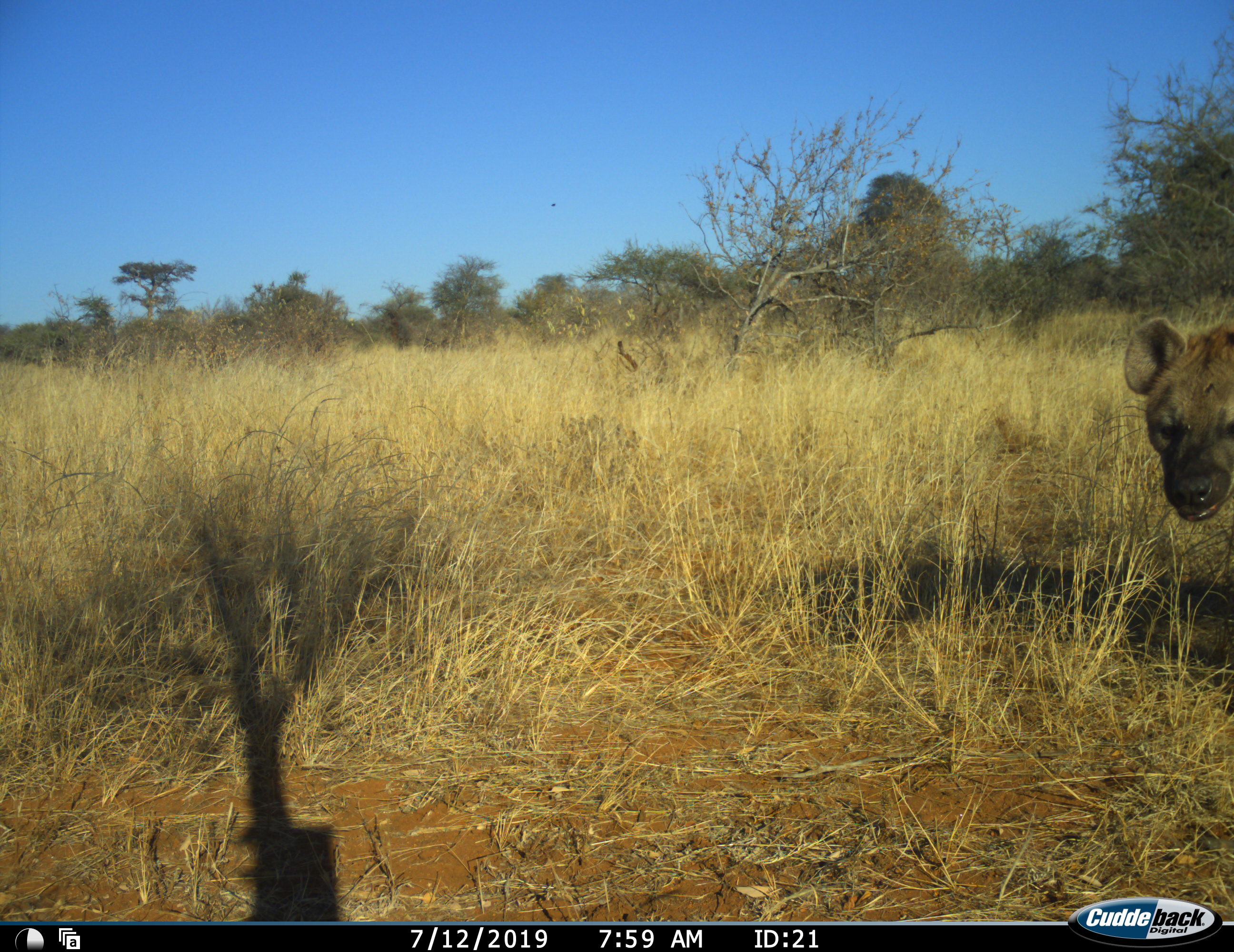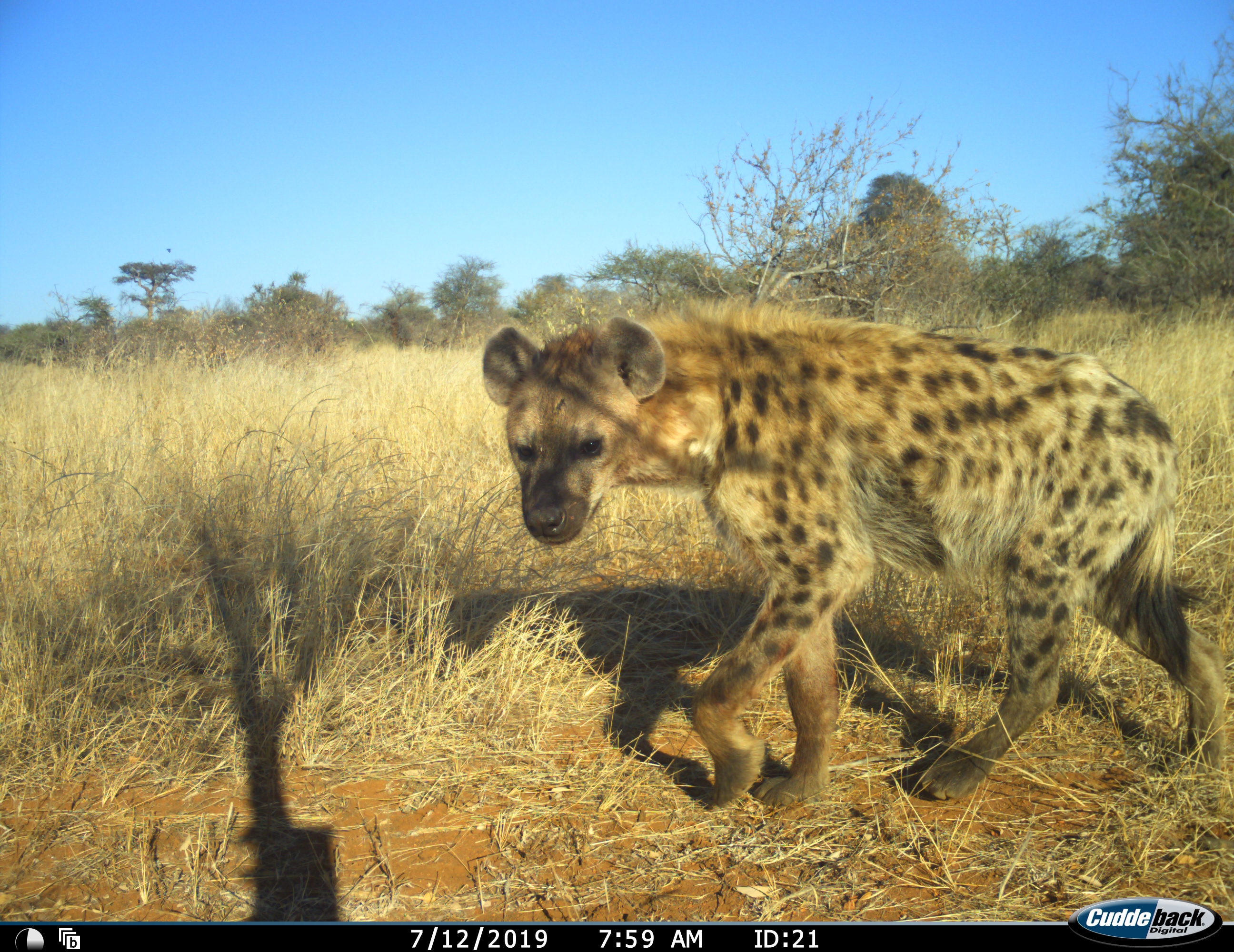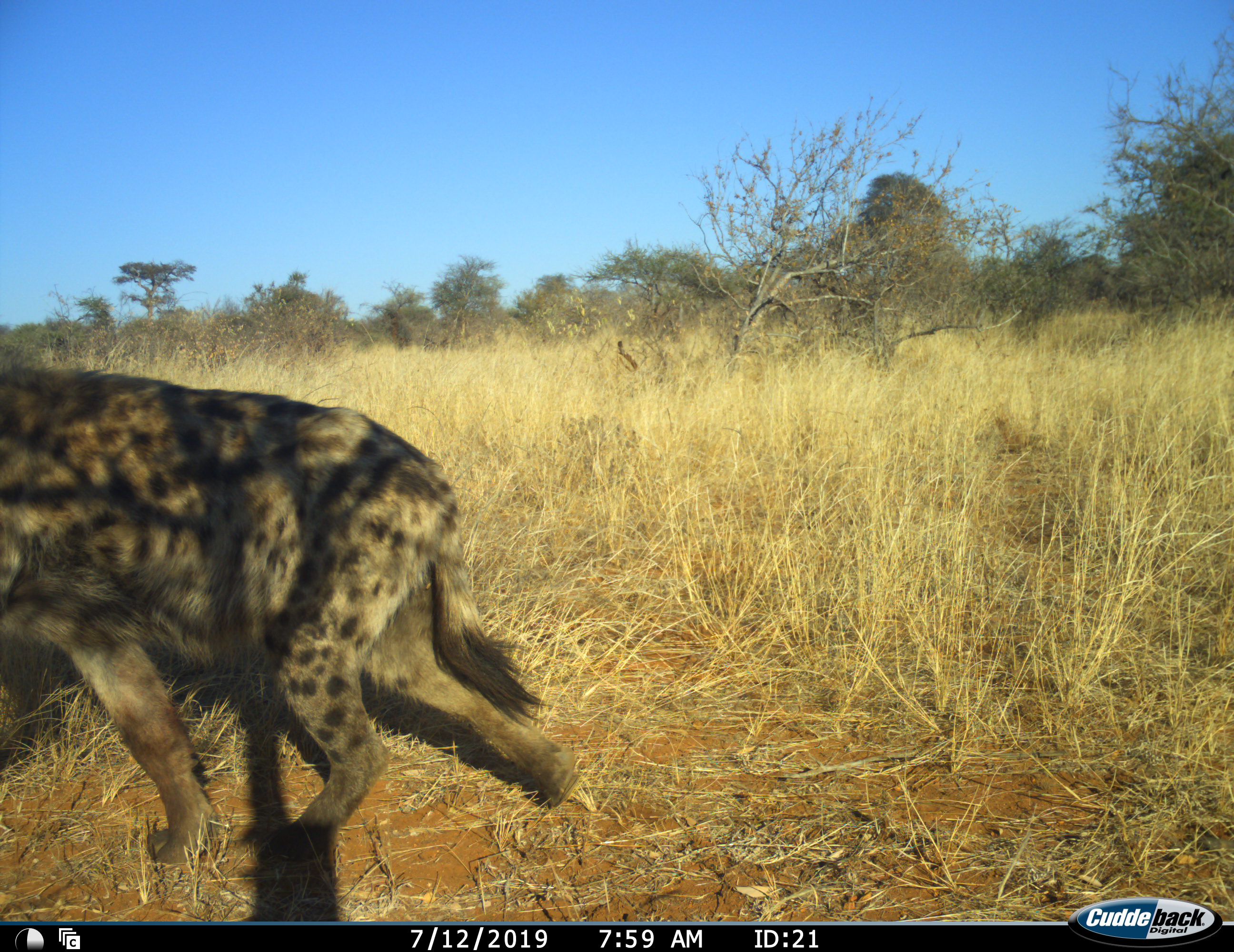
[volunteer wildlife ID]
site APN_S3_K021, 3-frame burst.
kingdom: Animalia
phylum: Chordata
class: Mammalia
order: Carnivora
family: Hyaenidae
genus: Crocuta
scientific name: Crocuta crocuta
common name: spotted hyena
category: hyenaspotted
Hyenaspotted (spotted hyena) (Crocuta crocuta), count 1. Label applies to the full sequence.